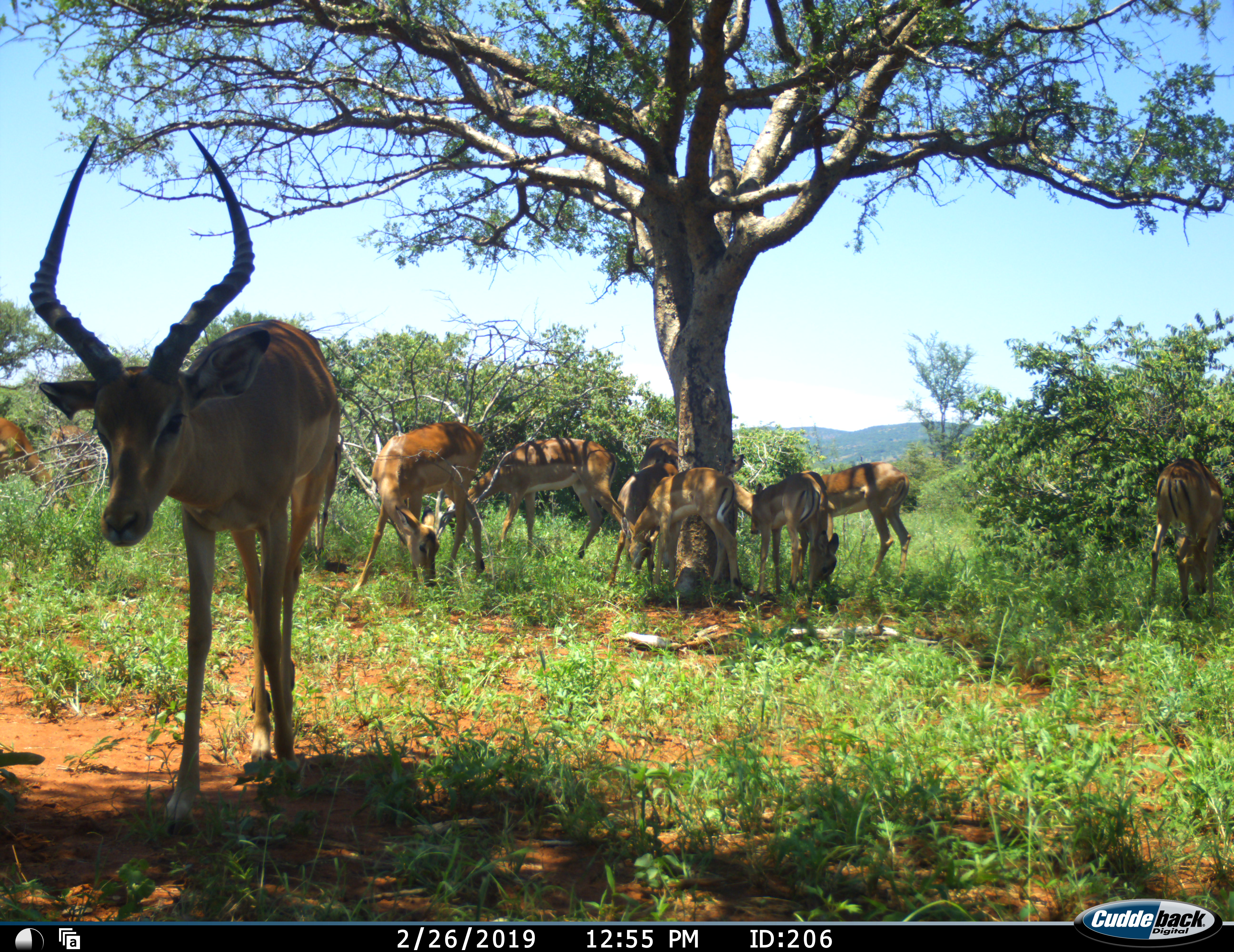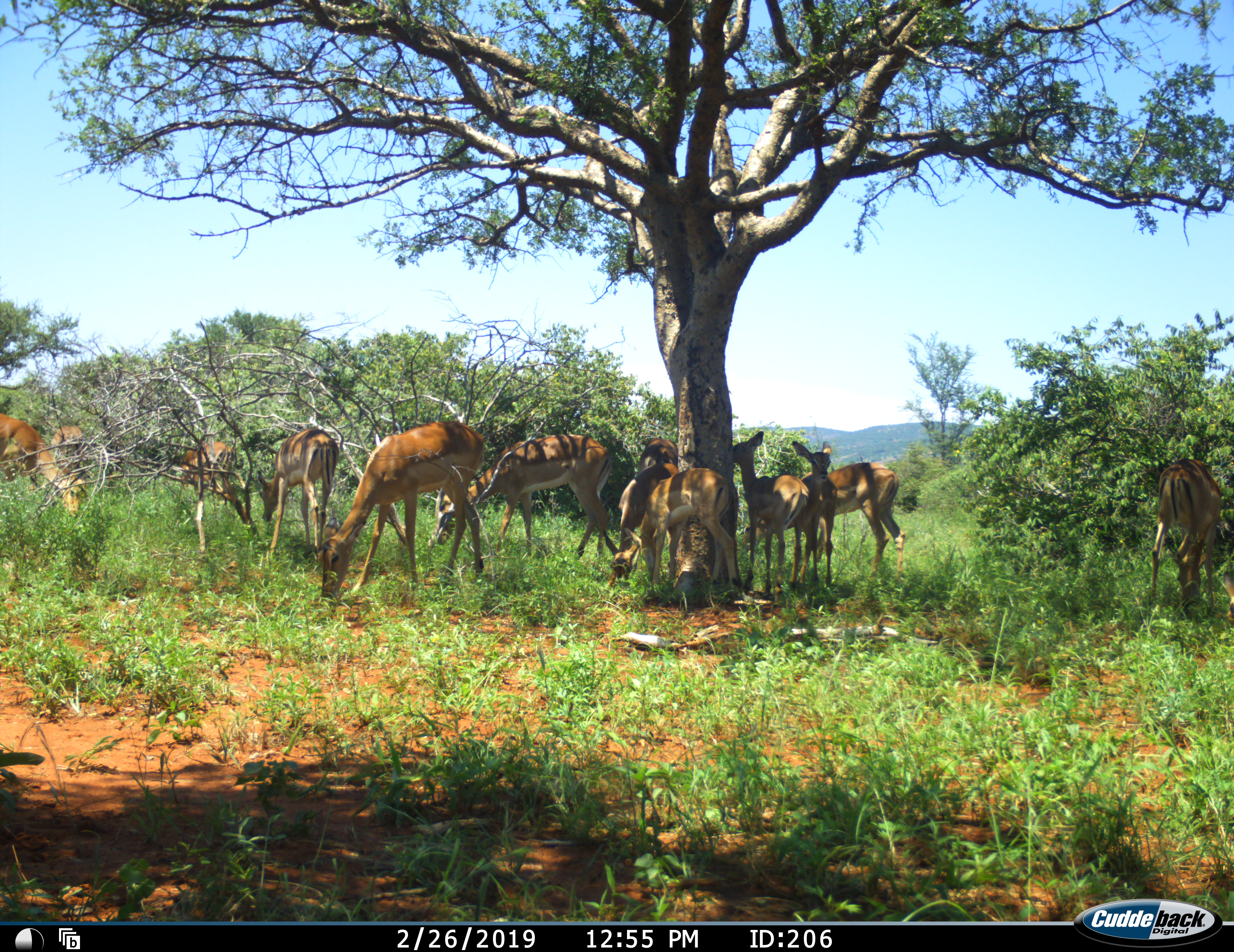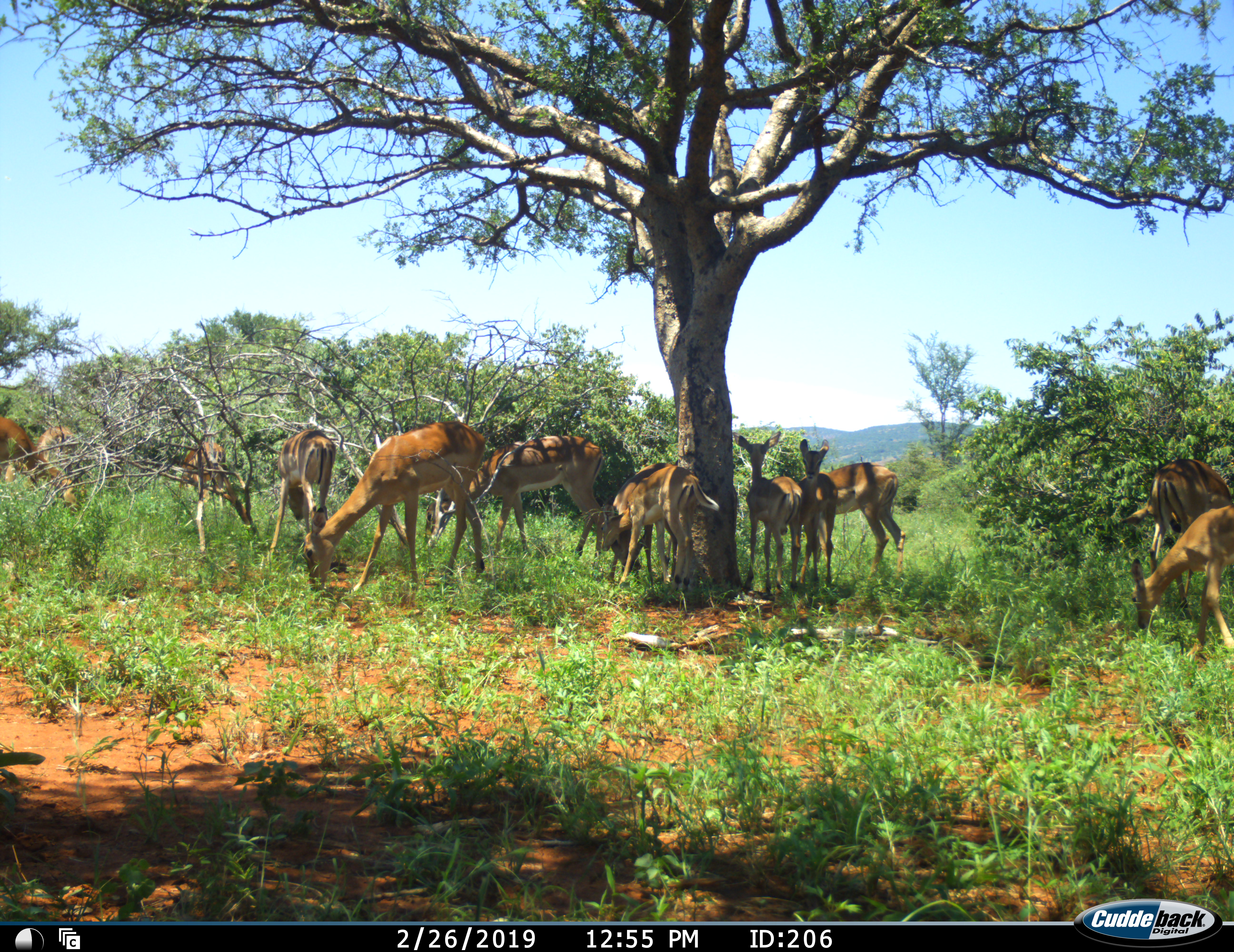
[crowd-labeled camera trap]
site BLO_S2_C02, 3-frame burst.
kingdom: Animalia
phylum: Chordata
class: Mammalia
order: Artiodactyla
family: Bovidae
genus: Aepyceros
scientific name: Aepyceros melampus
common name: impala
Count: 11-50.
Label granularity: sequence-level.